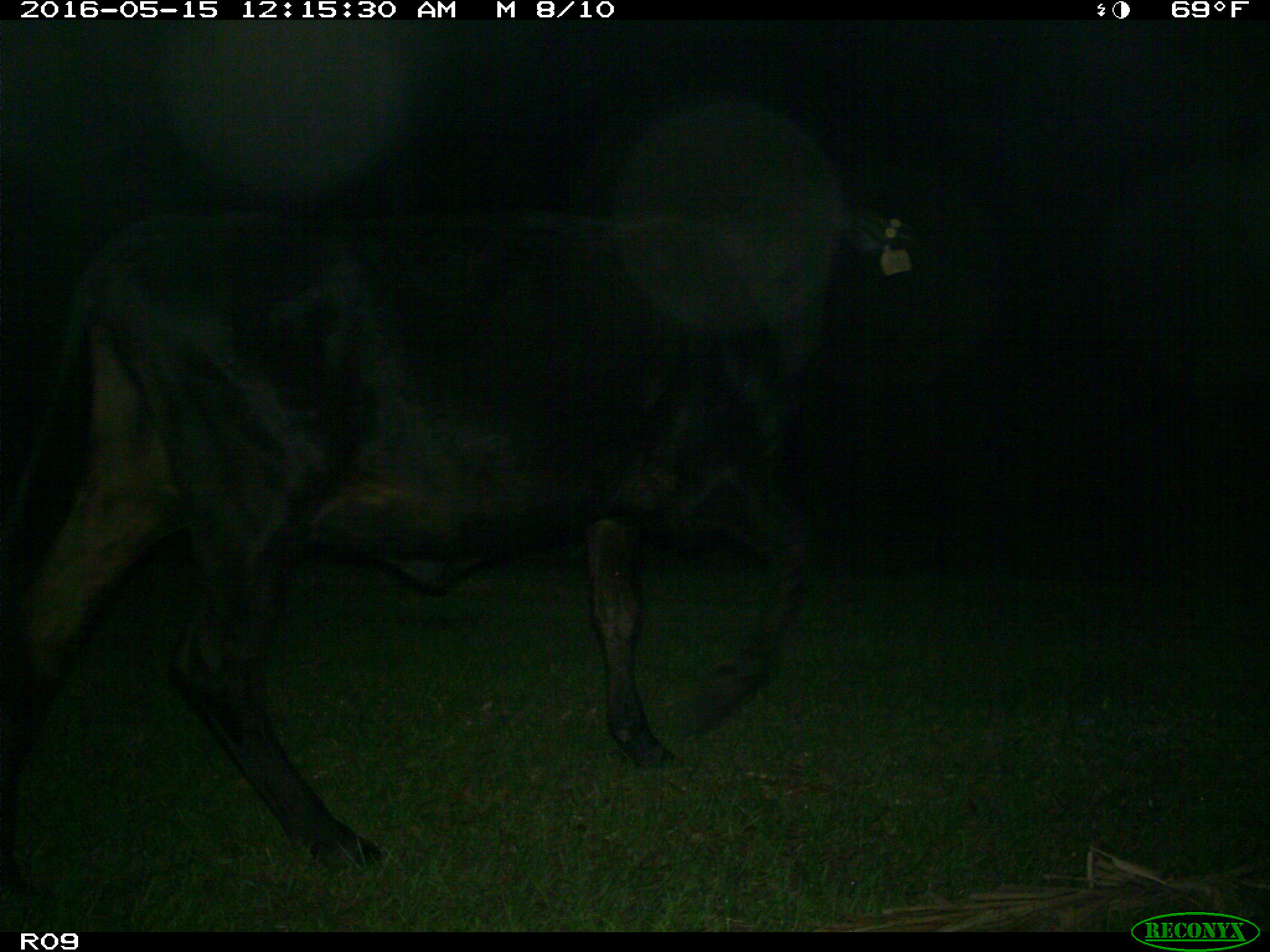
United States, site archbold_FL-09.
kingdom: Animalia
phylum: Chordata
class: Mammalia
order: Artiodactyla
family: Bovidae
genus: Bos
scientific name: Bos taurus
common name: domestic cow